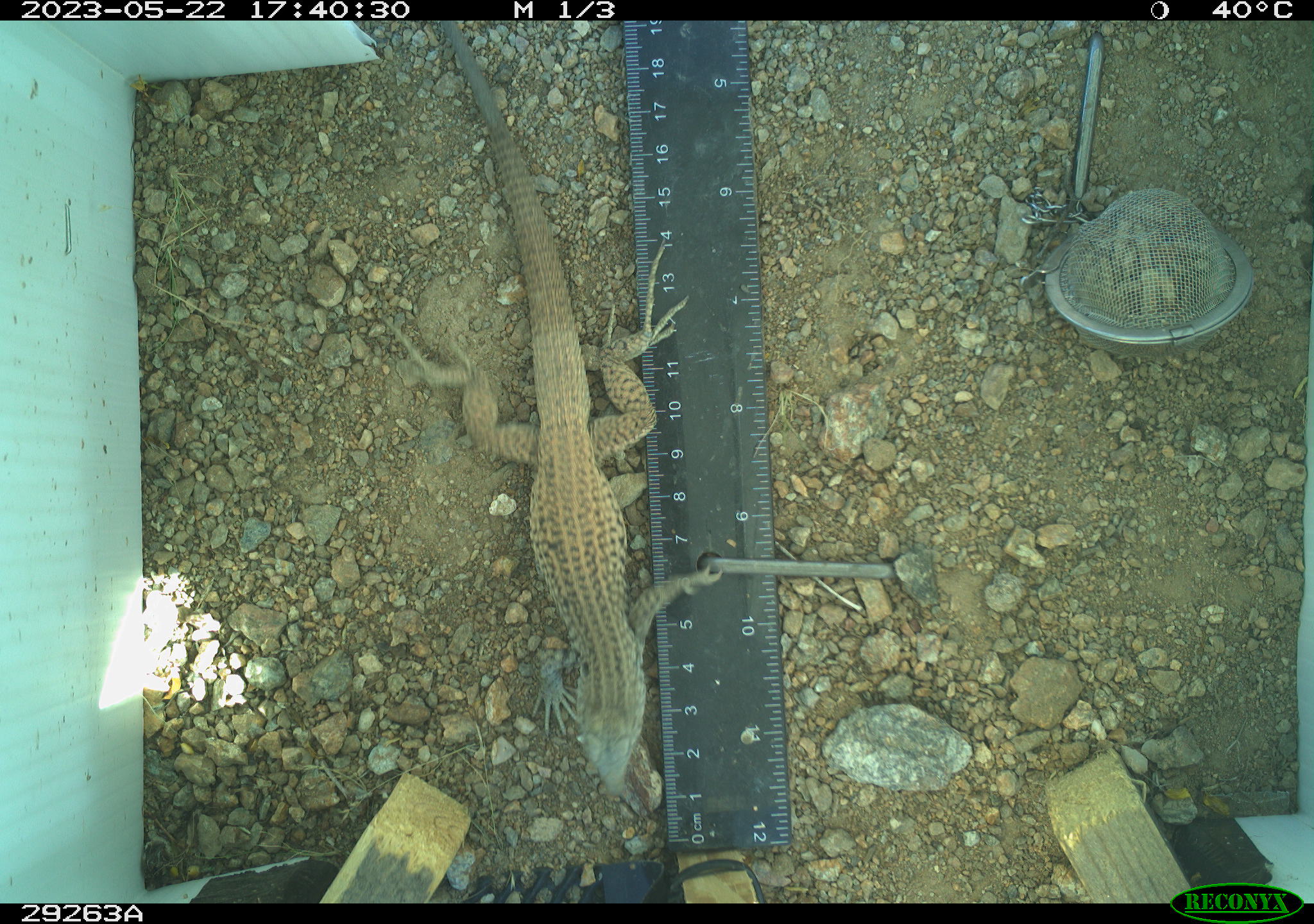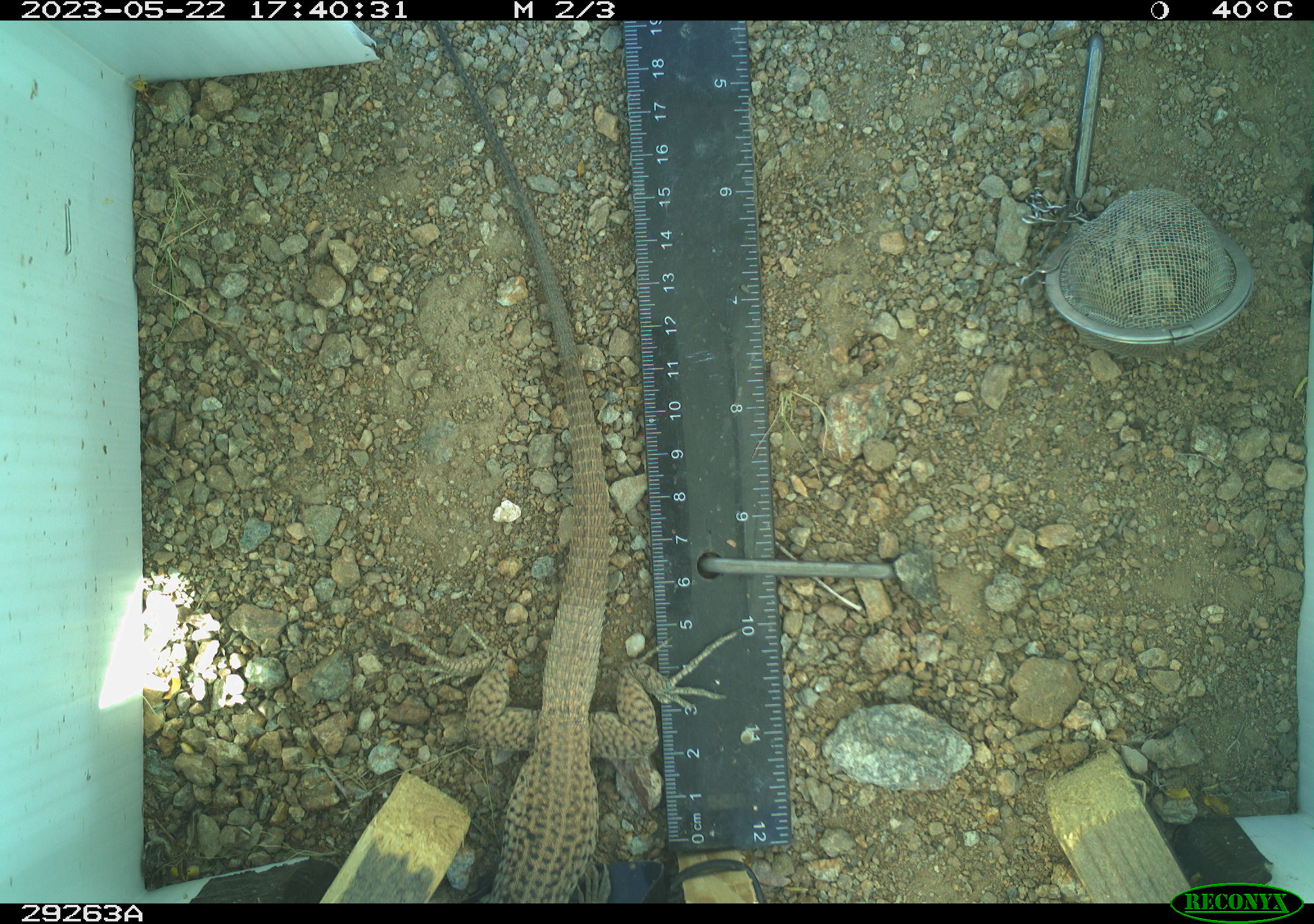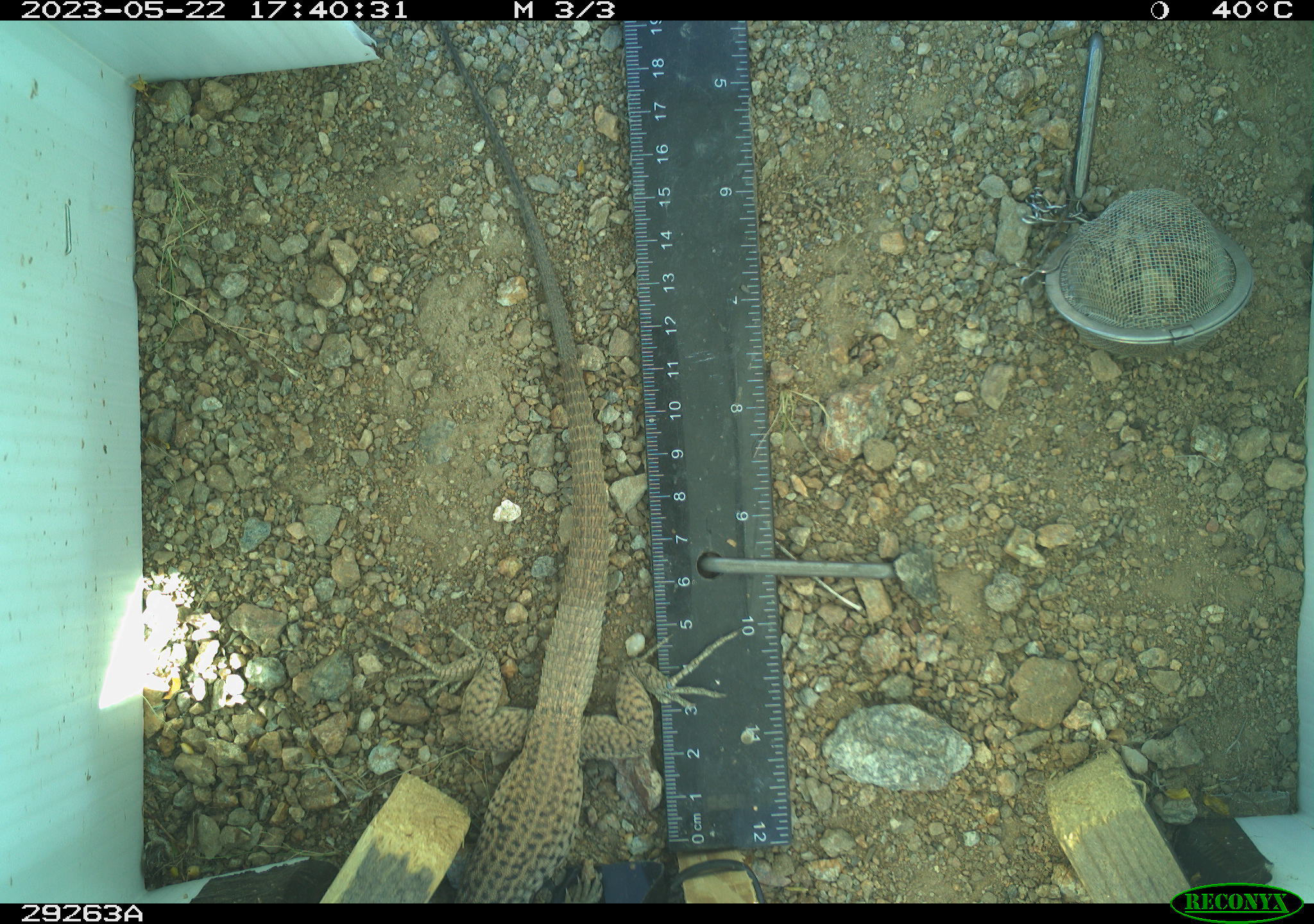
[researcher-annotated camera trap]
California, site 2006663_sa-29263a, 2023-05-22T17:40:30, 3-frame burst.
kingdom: Animalia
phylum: Chordata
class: Reptilia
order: Squamata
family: Teiidae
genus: Aspidoscelis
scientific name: Aspidoscelis tigris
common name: western whiptail